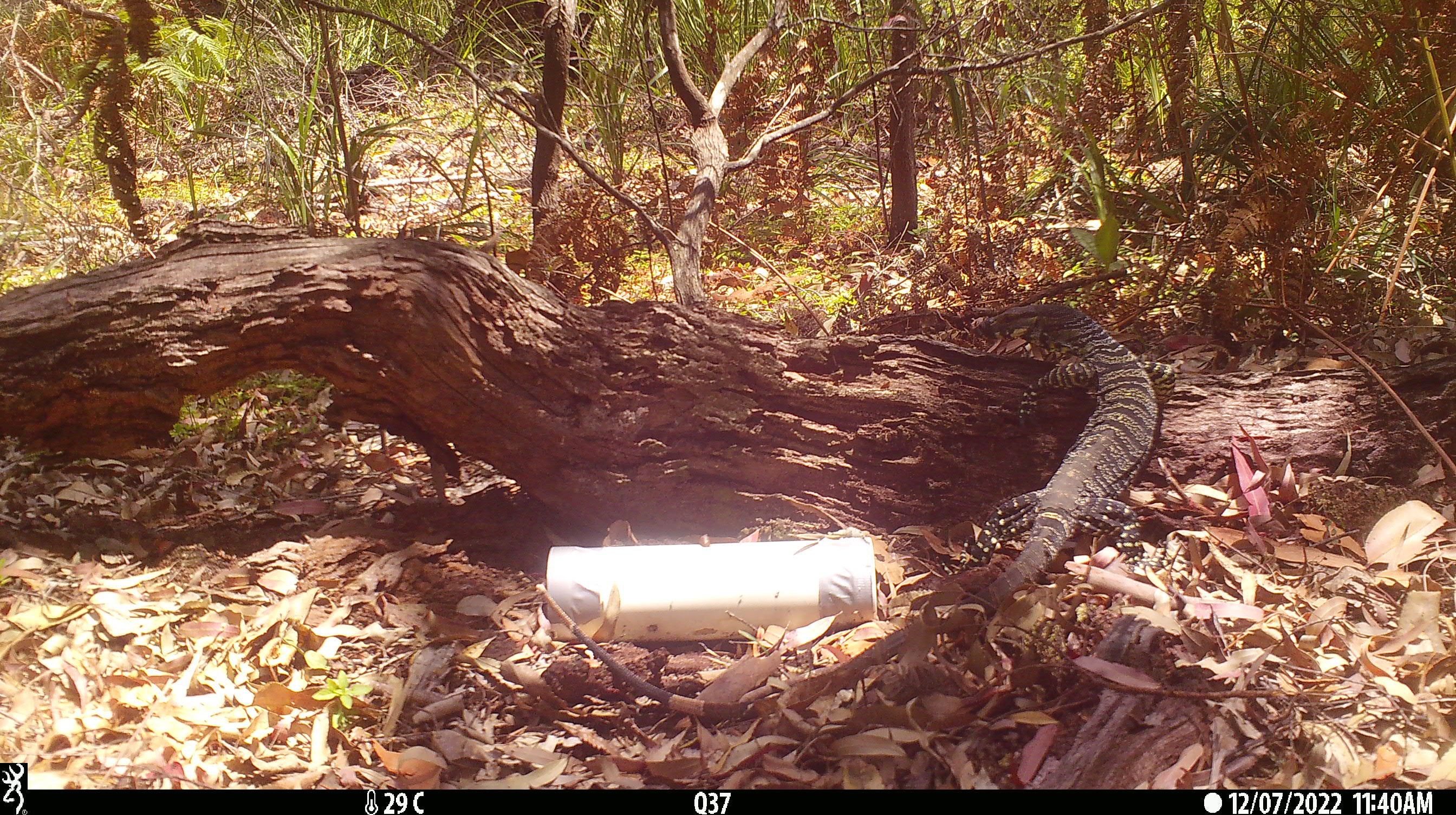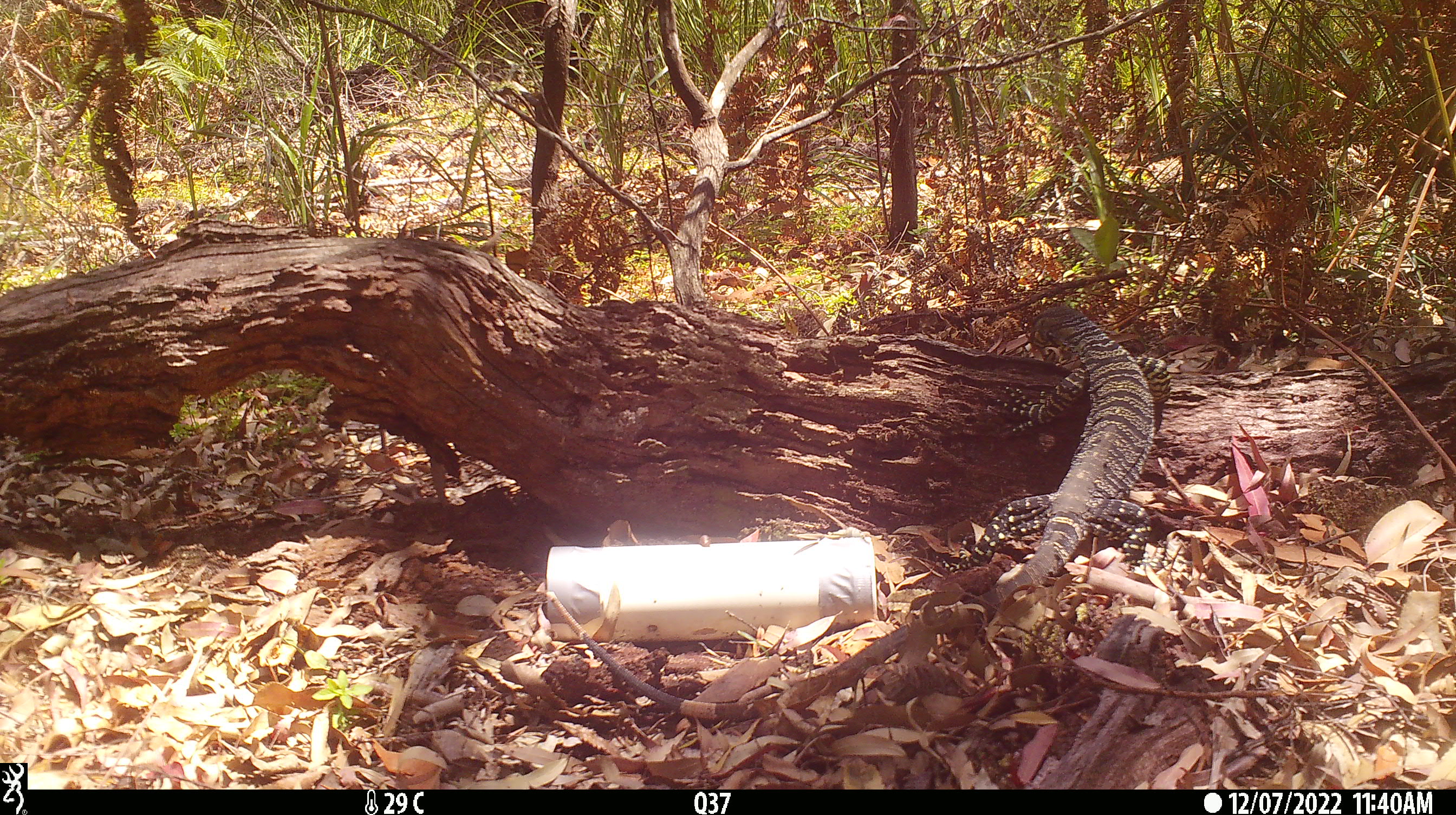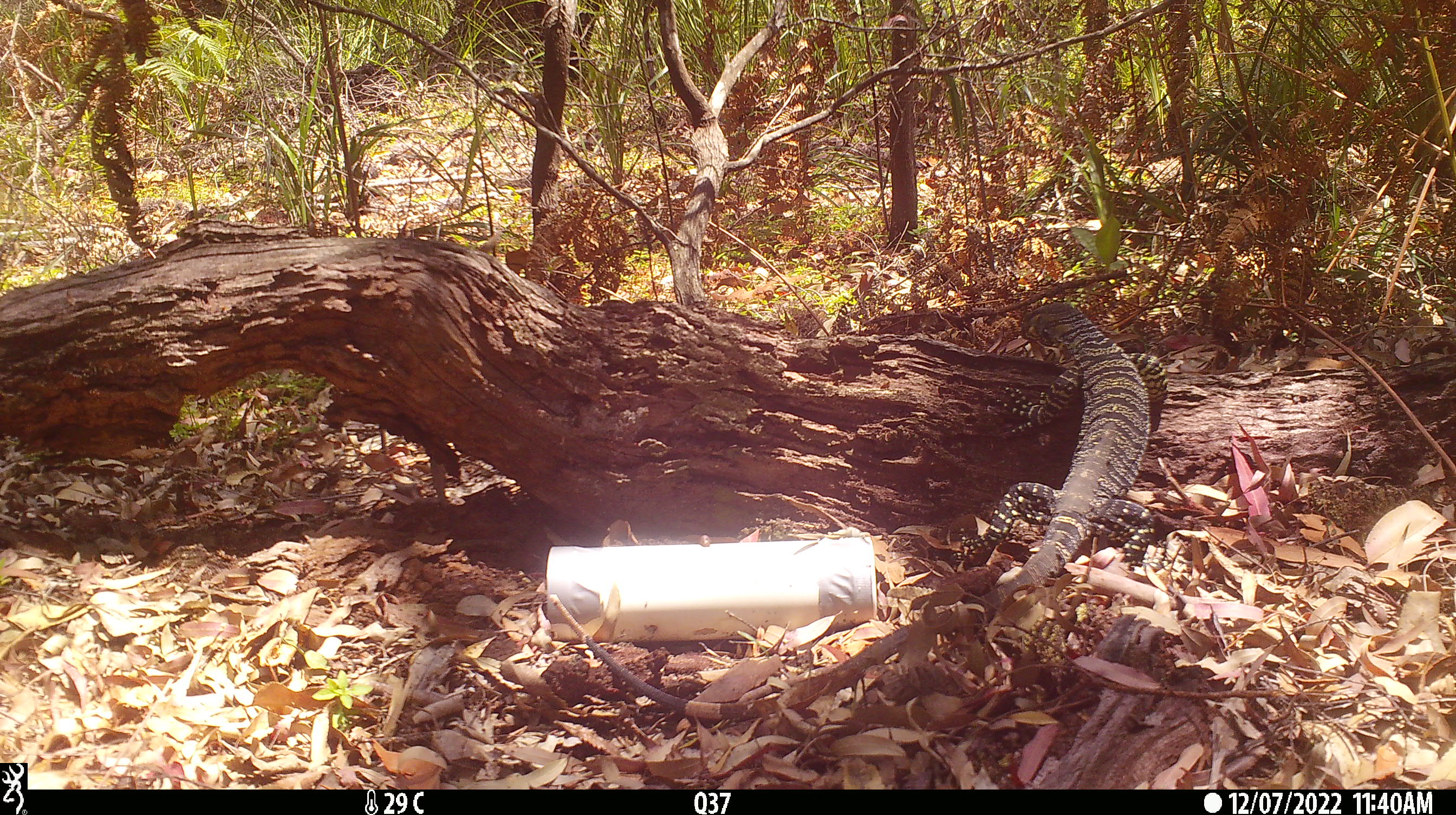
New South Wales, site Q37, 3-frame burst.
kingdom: Animalia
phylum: Chordata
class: Reptilia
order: Squamata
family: Varanidae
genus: Varanus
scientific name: Varanus varius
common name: lace monitor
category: goanna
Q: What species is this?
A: Goanna (lace monitor) (Varanus varius).